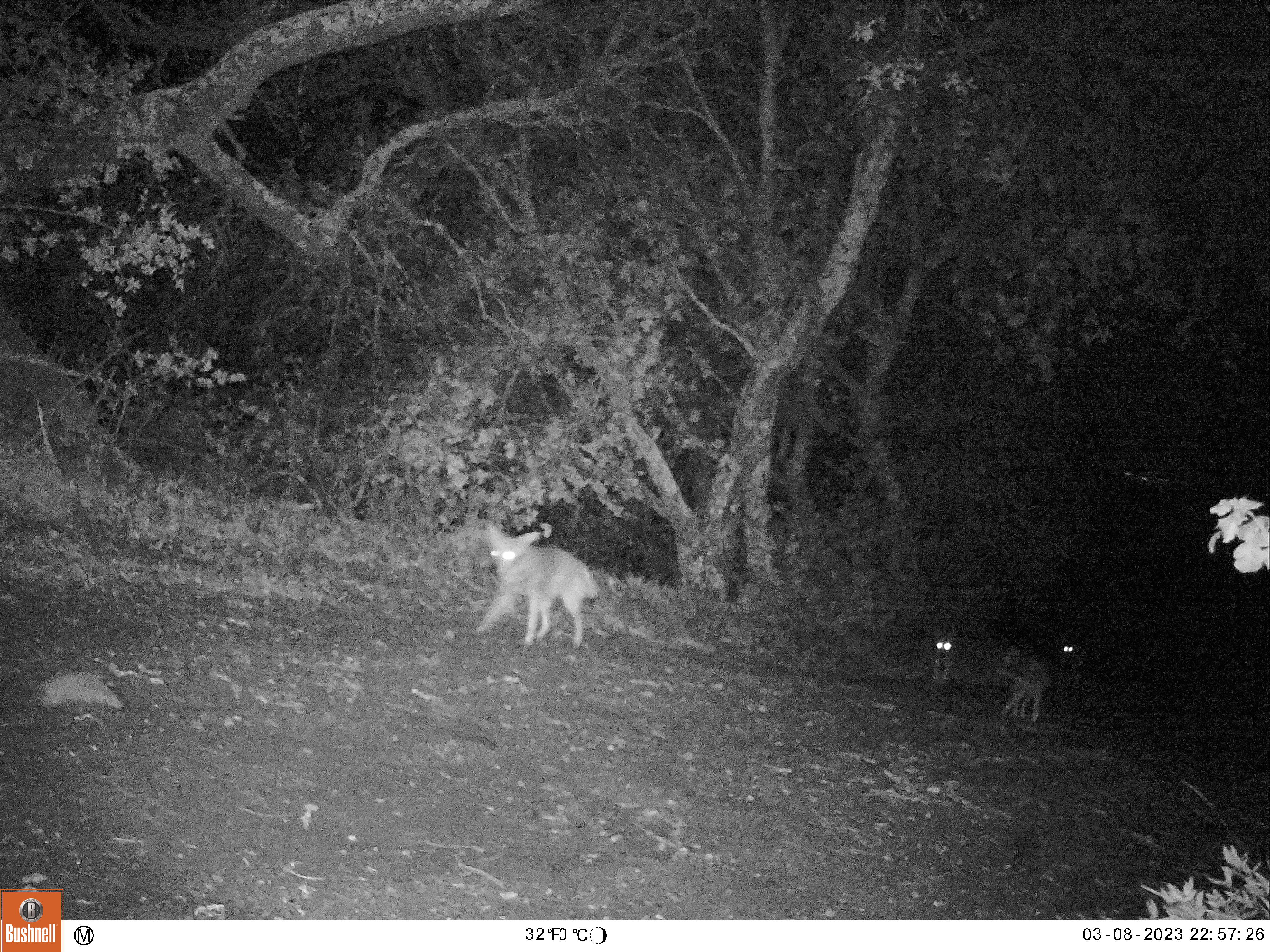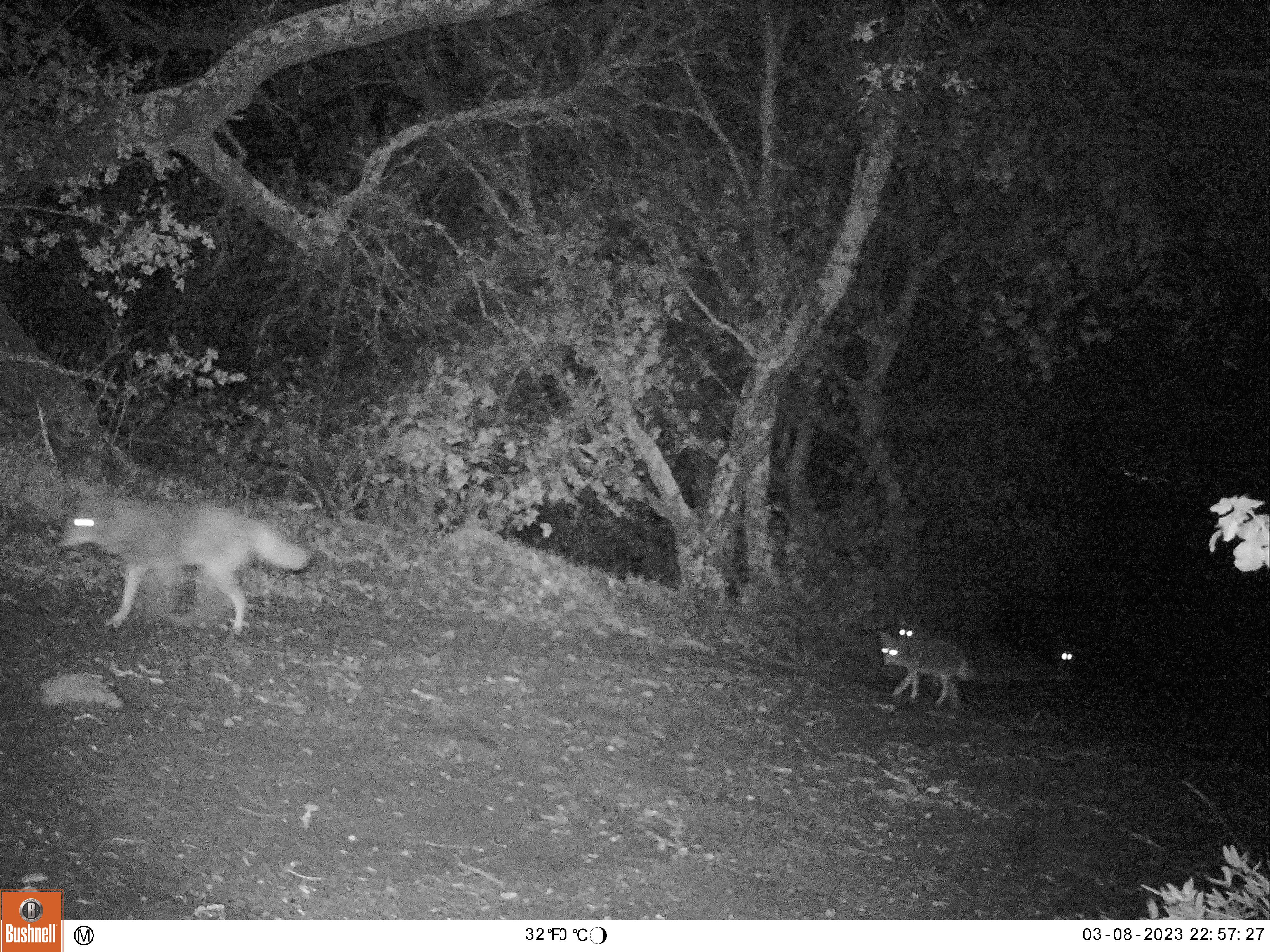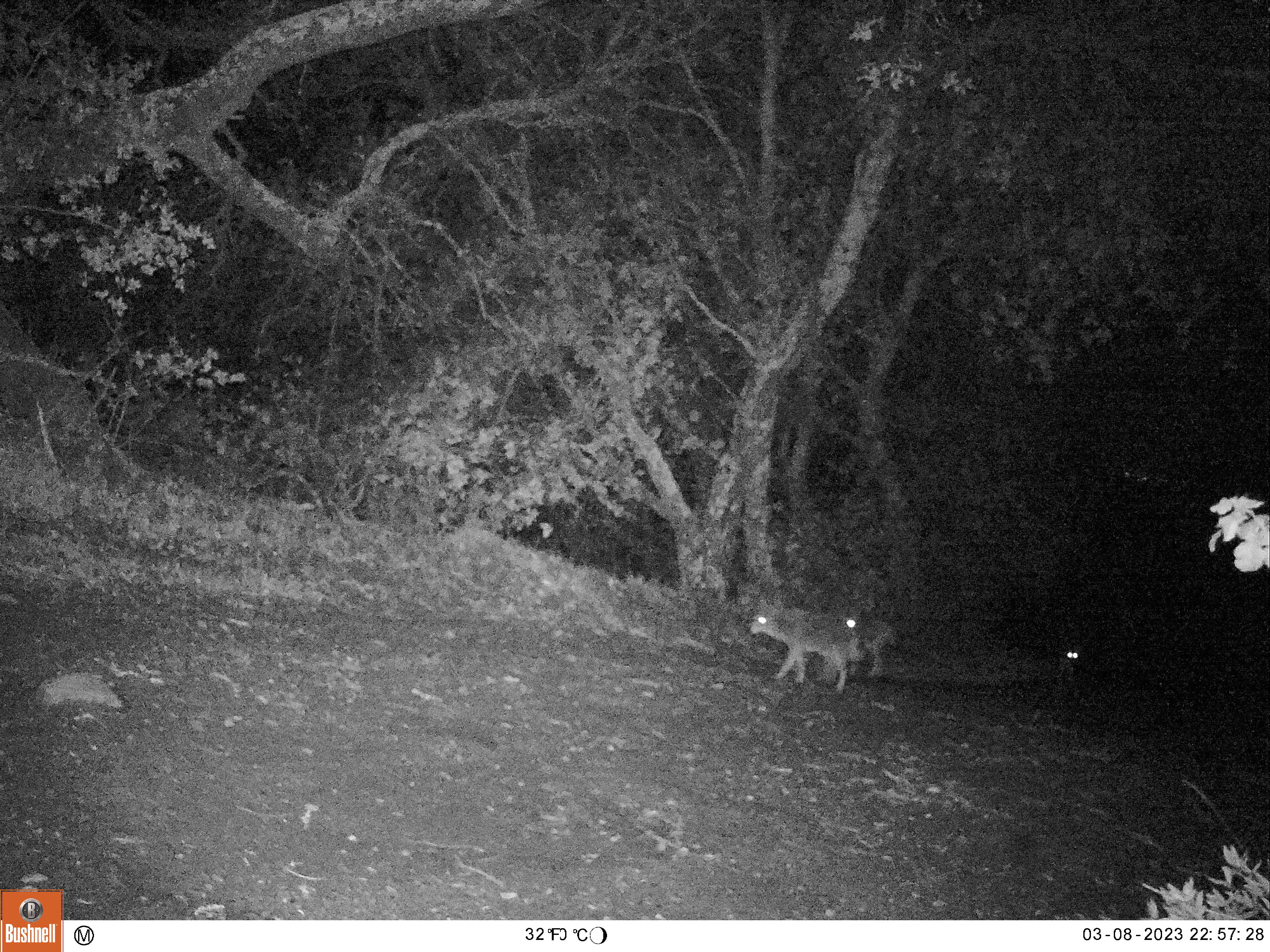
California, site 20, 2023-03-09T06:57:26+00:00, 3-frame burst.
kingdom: Animalia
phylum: Chordata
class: Mammalia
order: Carnivora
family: Canidae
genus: Canis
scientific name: Canis latrans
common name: coyote